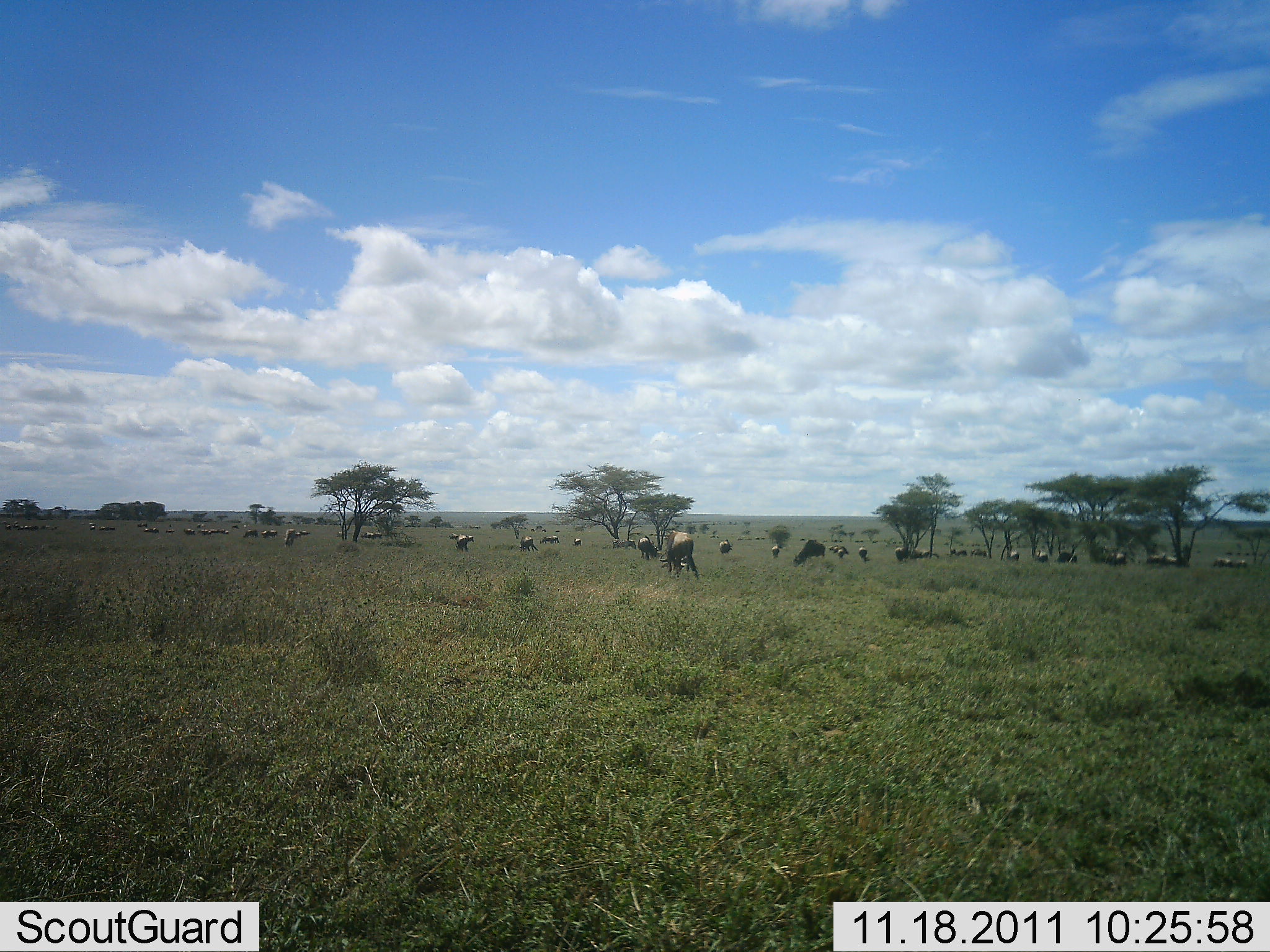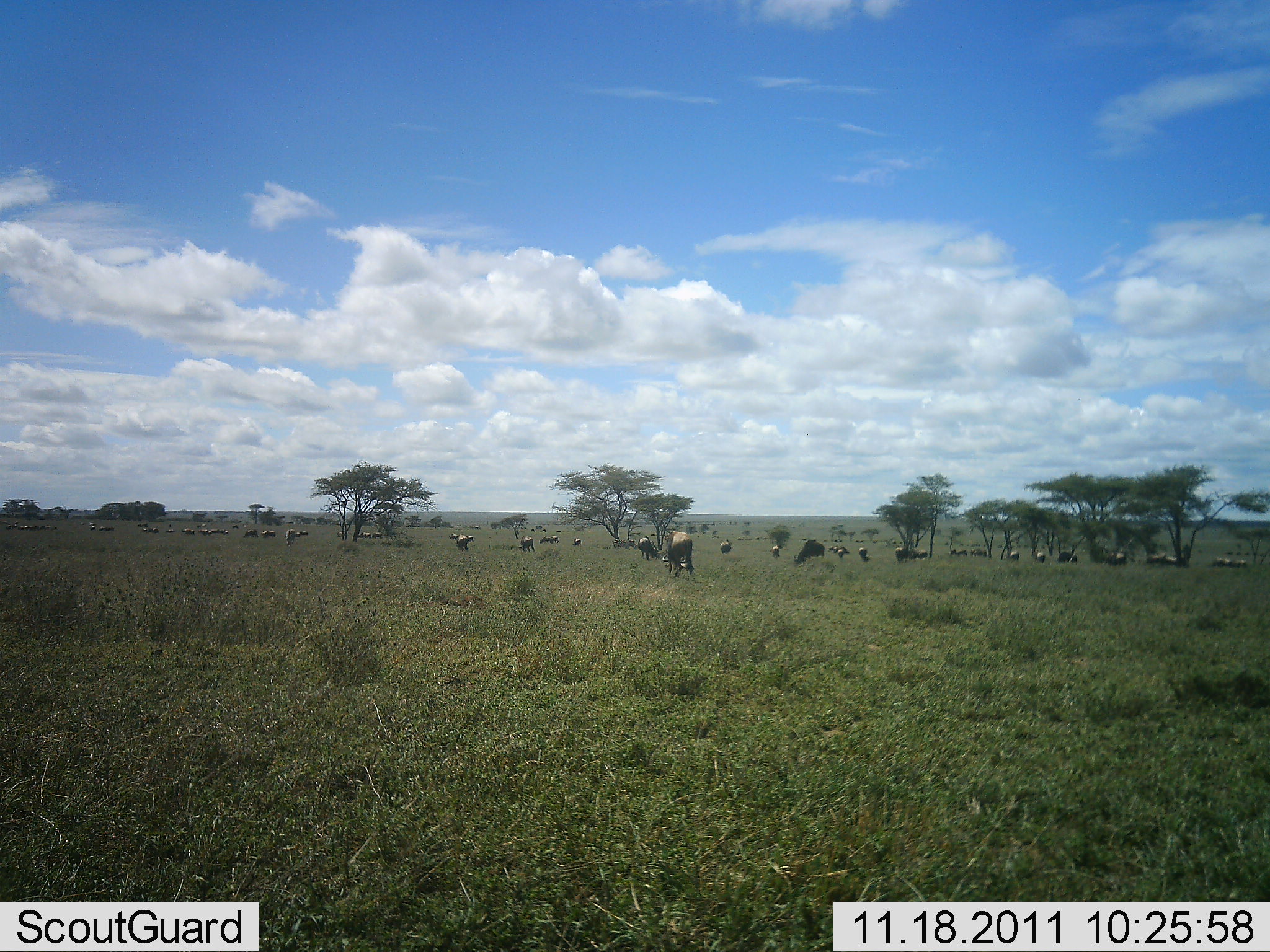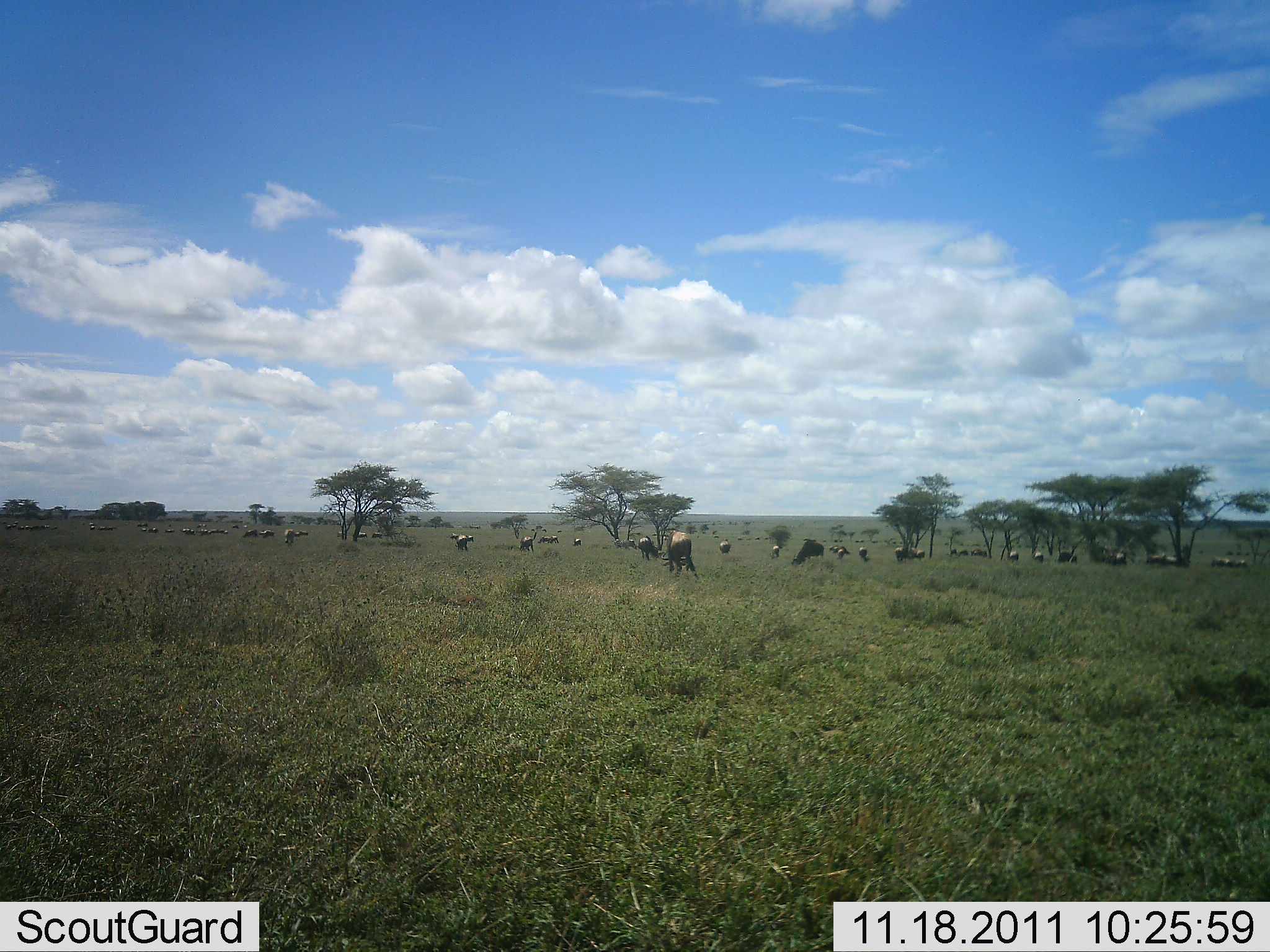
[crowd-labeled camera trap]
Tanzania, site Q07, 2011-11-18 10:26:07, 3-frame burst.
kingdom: Animalia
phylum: Chordata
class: Mammalia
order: Artiodactyla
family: Bovidae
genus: Connochaetes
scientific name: Connochaetes taurinus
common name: blue wildebeest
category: wildebeest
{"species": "wildebeest (blue wildebeest) (Connochaetes taurinus)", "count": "11-50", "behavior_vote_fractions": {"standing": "45%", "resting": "9%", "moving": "18%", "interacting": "9%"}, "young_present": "0%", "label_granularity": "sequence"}